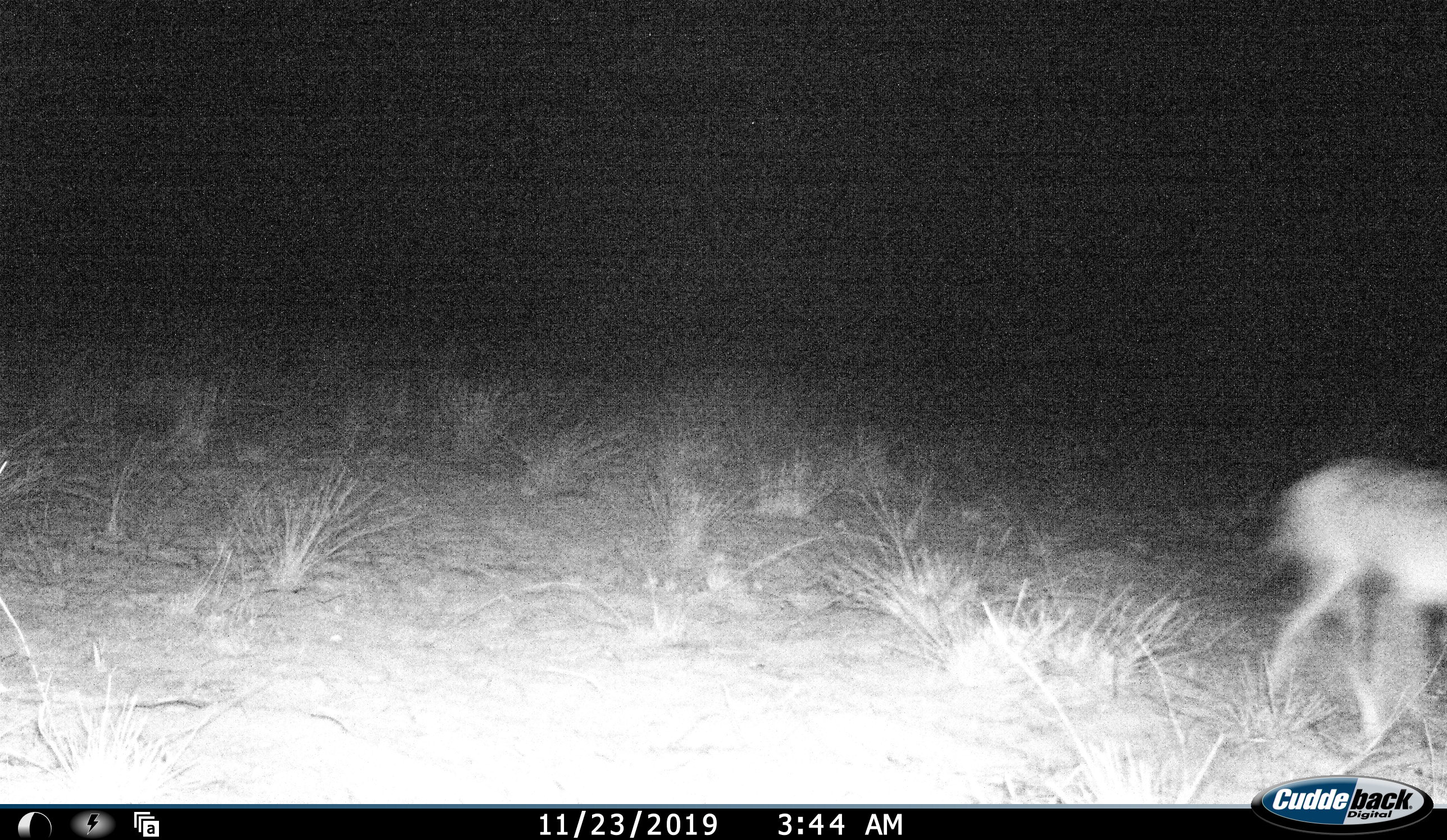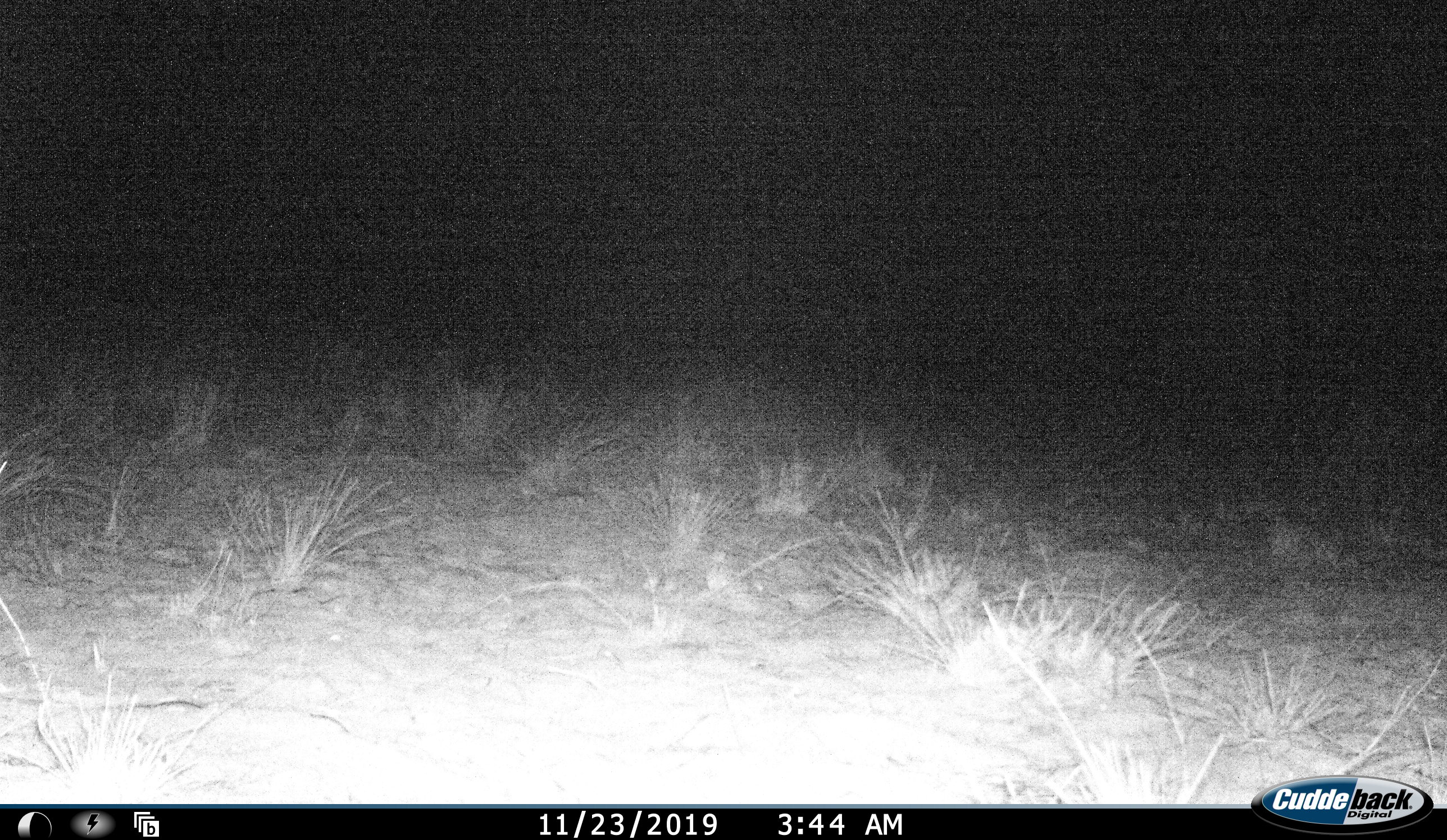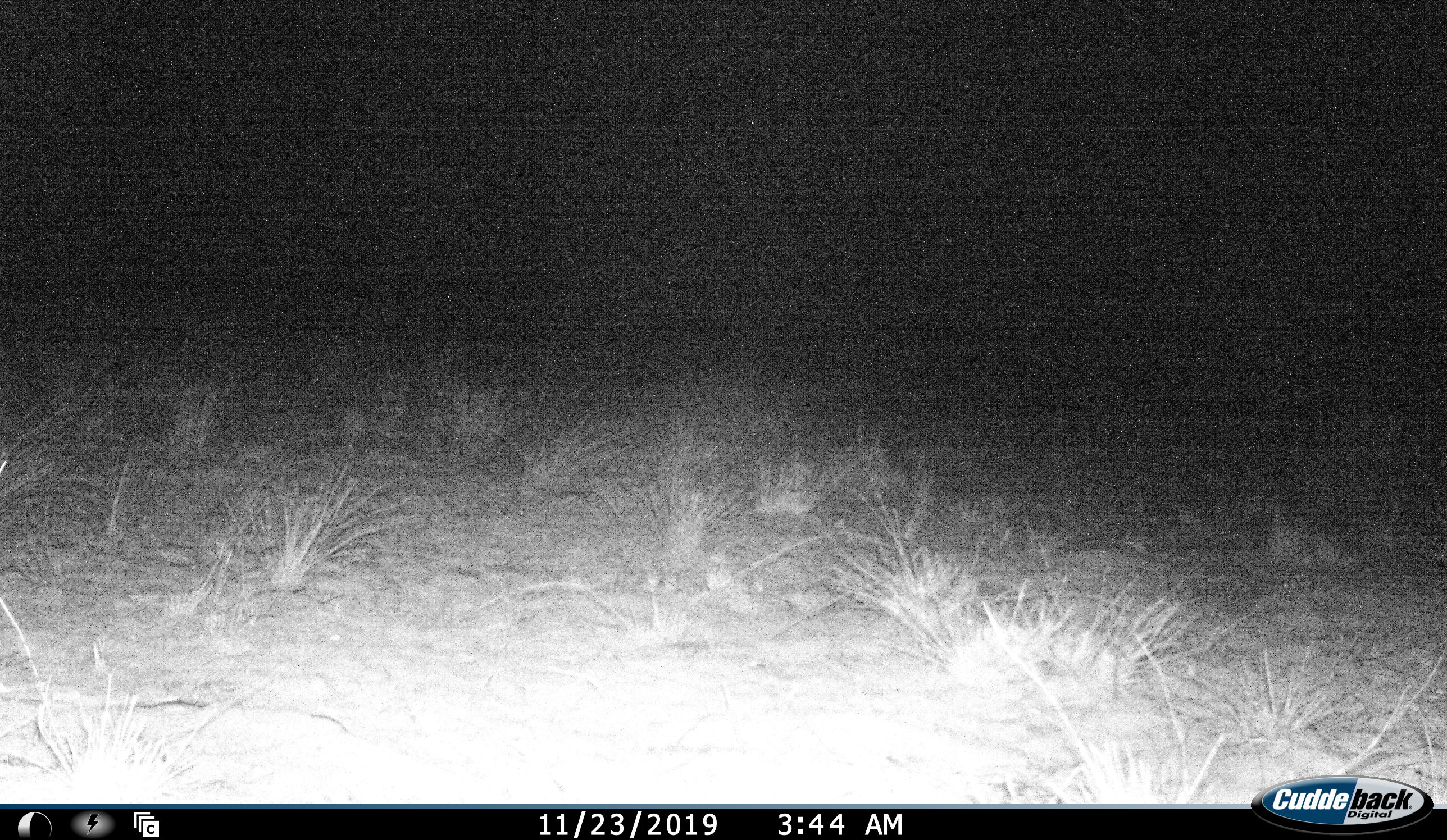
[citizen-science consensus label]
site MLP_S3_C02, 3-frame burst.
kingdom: Animalia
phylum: Chordata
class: Mammalia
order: Artiodactyla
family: Bovidae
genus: Raphicerus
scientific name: Raphicerus campestris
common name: steenbok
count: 1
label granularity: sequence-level